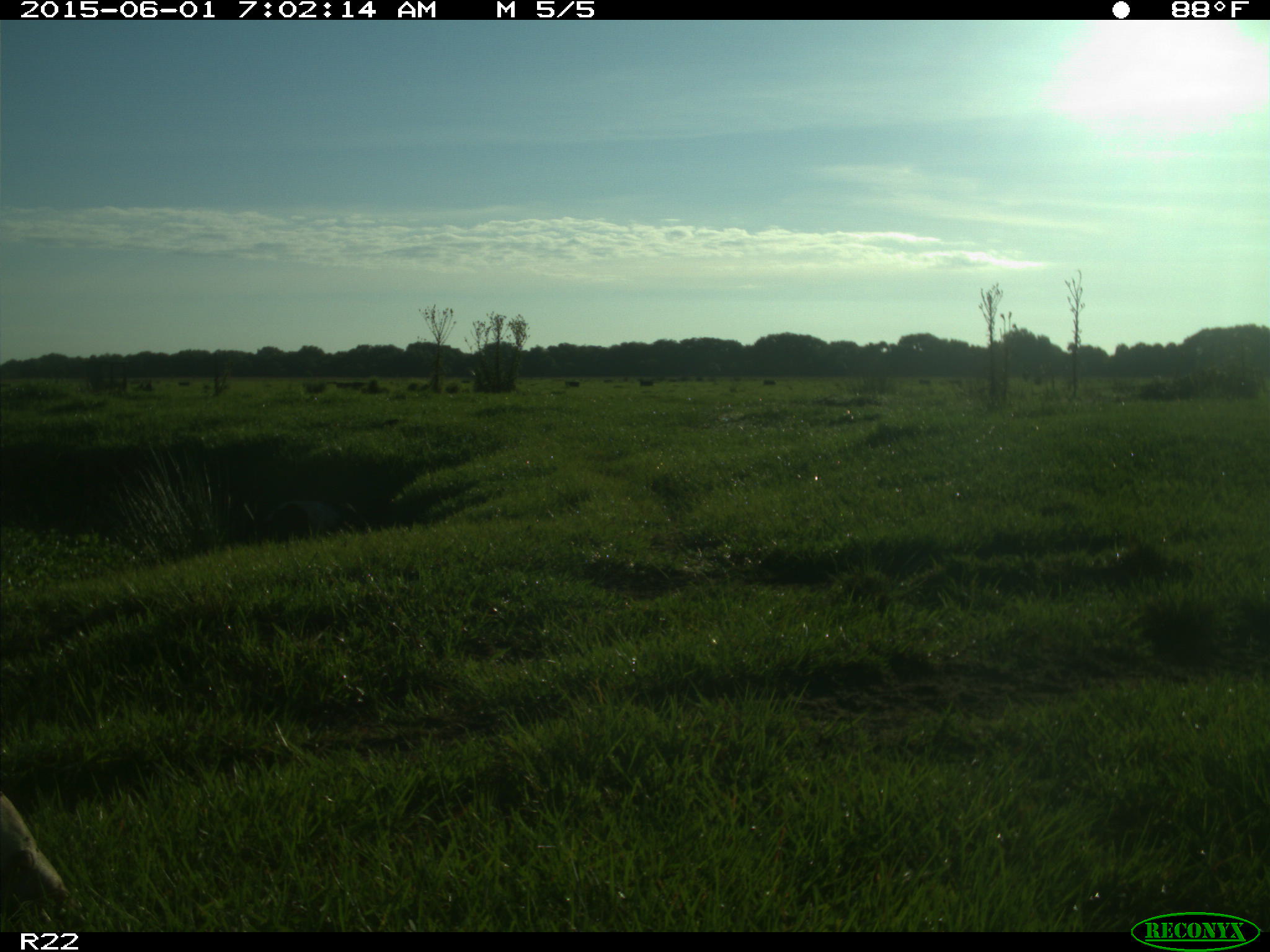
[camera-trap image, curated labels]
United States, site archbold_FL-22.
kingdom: Animalia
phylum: Chordata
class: Mammalia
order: Artiodactyla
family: Bovidae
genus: Bos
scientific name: Bos taurus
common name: domestic cow